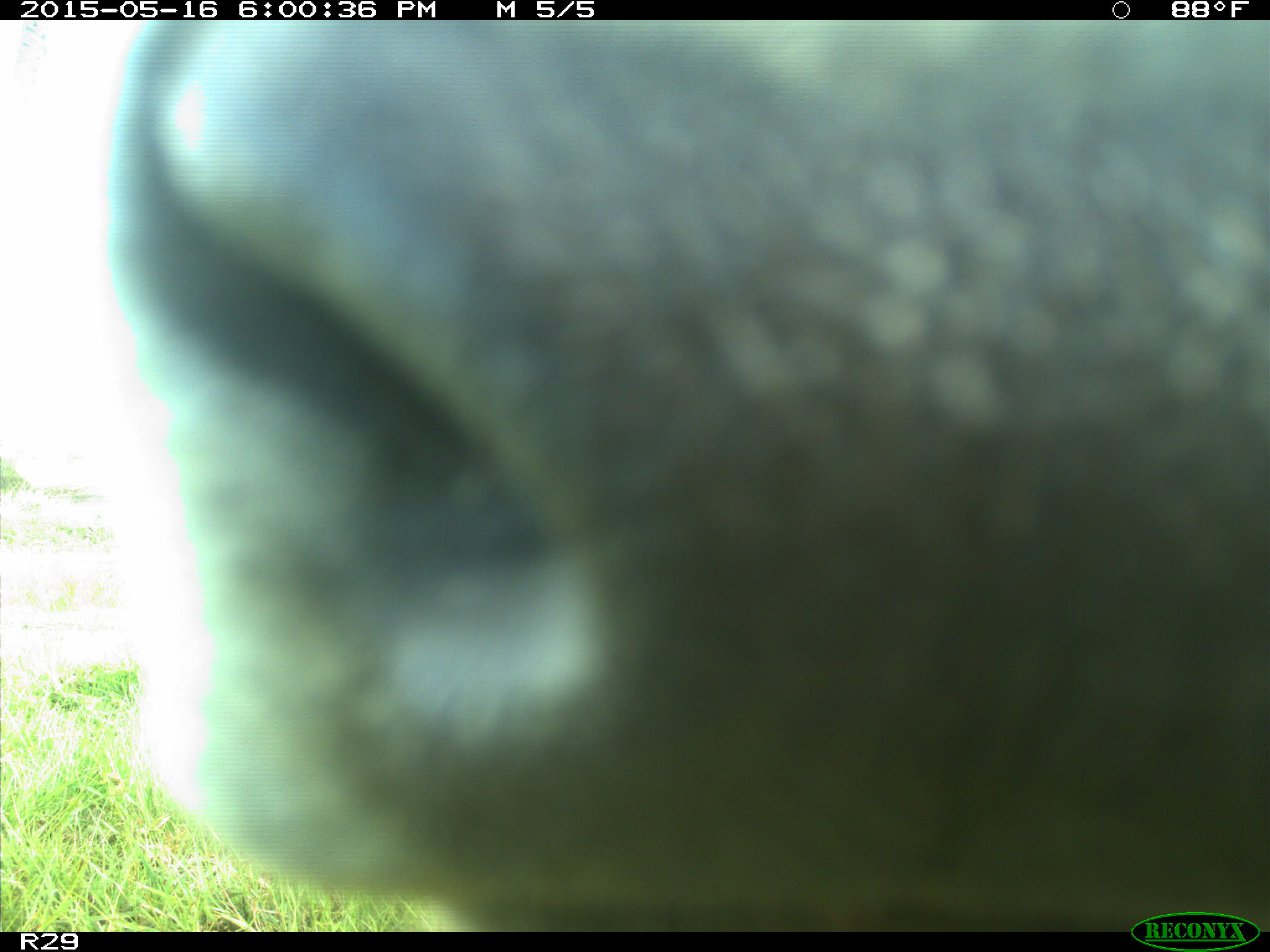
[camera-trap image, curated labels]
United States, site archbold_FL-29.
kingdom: Animalia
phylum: Chordata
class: Mammalia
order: Artiodactyla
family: Bovidae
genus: Bos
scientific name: Bos taurus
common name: domestic cow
Bos taurus (domestic cow).